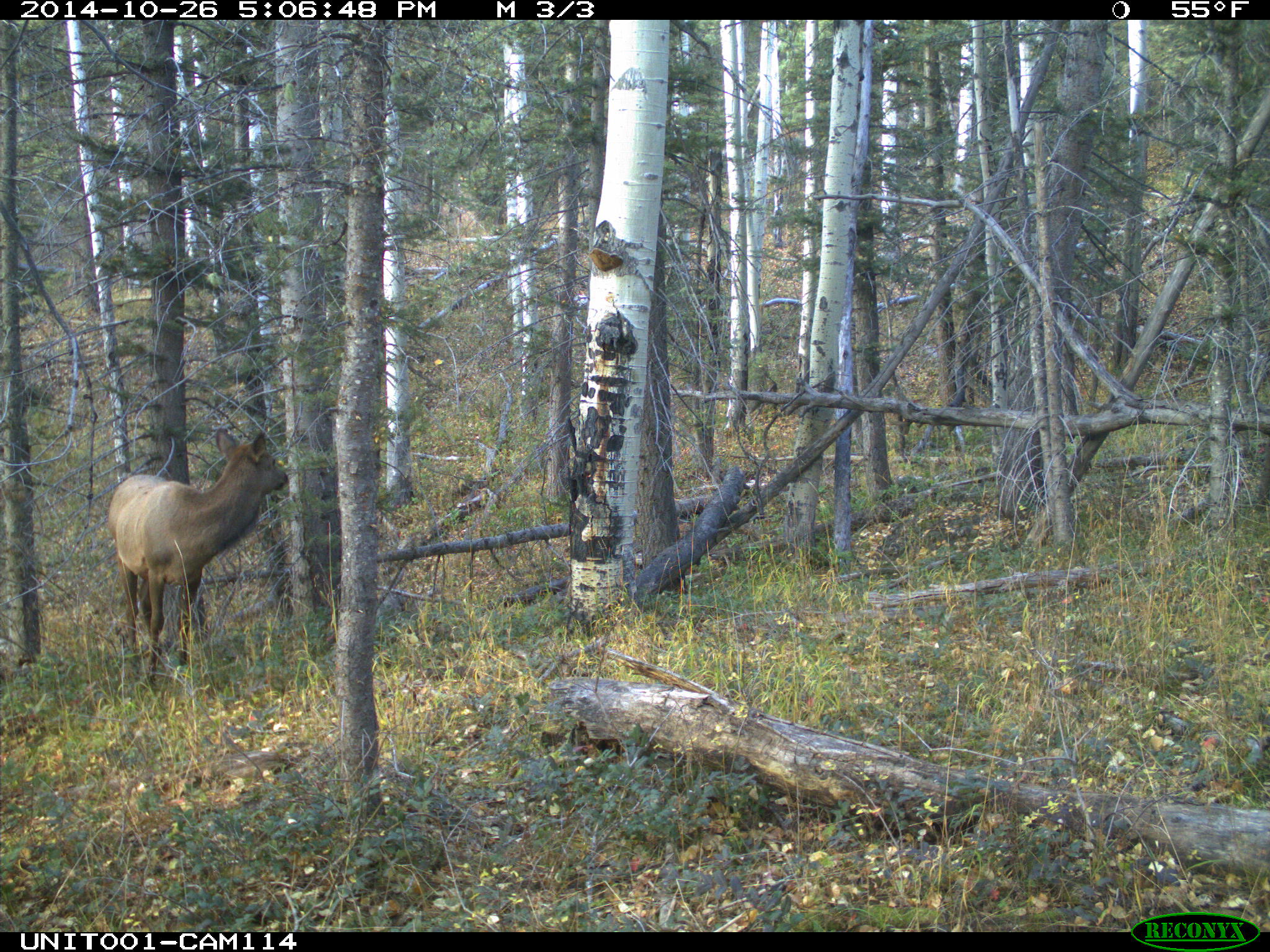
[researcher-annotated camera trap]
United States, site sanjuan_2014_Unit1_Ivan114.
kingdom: Animalia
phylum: Chordata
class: Mammalia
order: Artiodactyla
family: Cervidae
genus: Cervus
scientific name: Cervus elaphus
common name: red deer